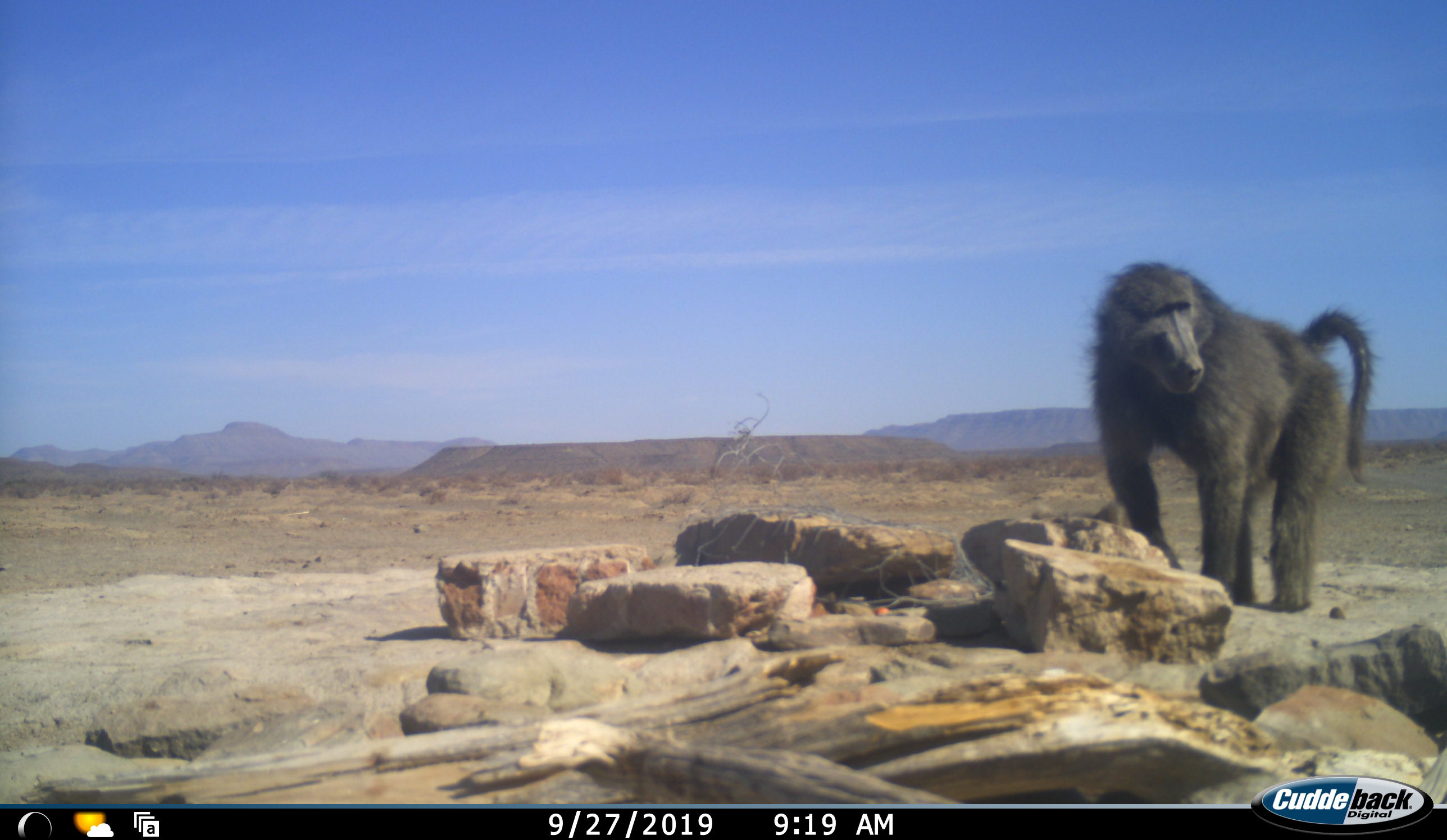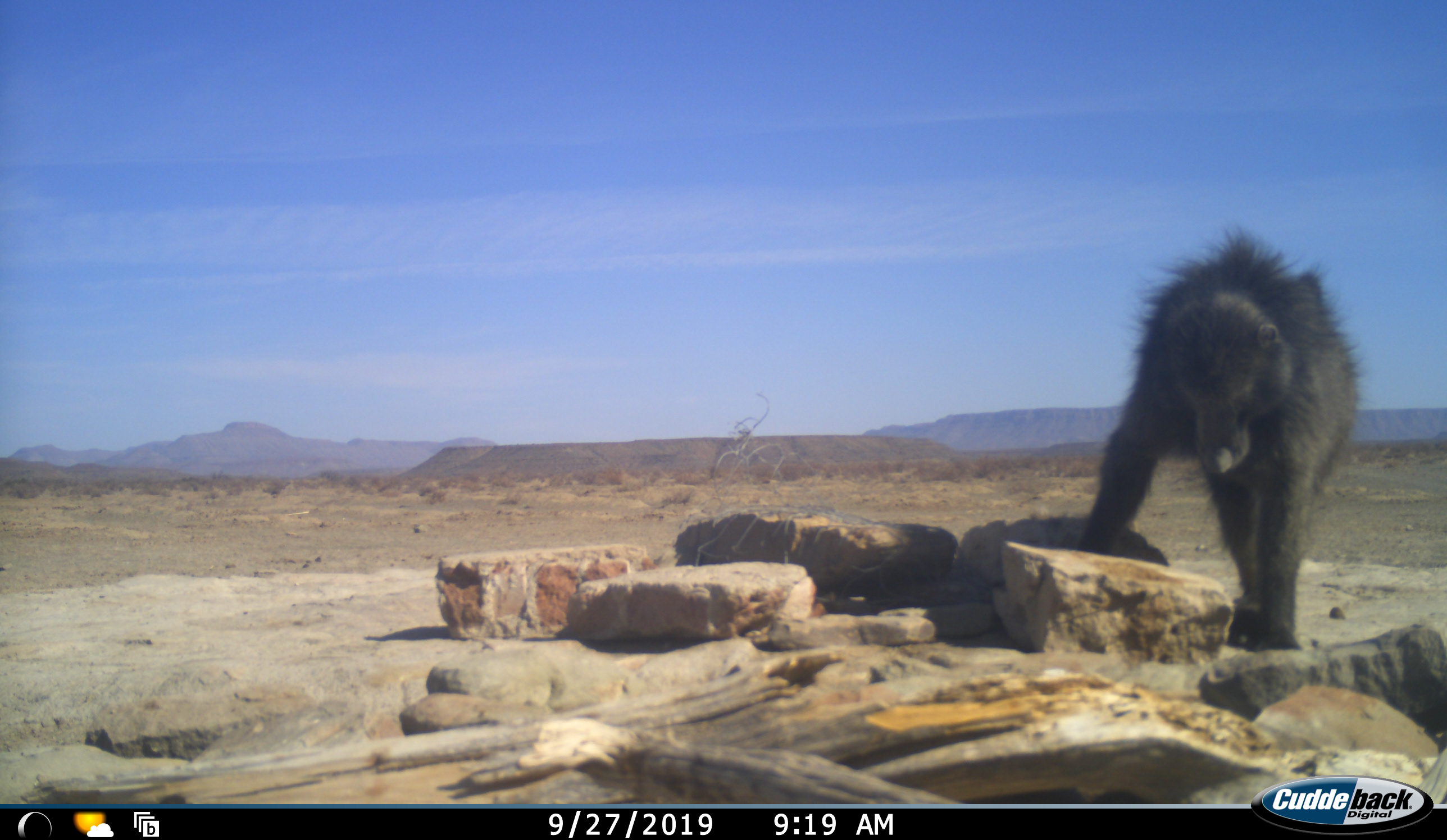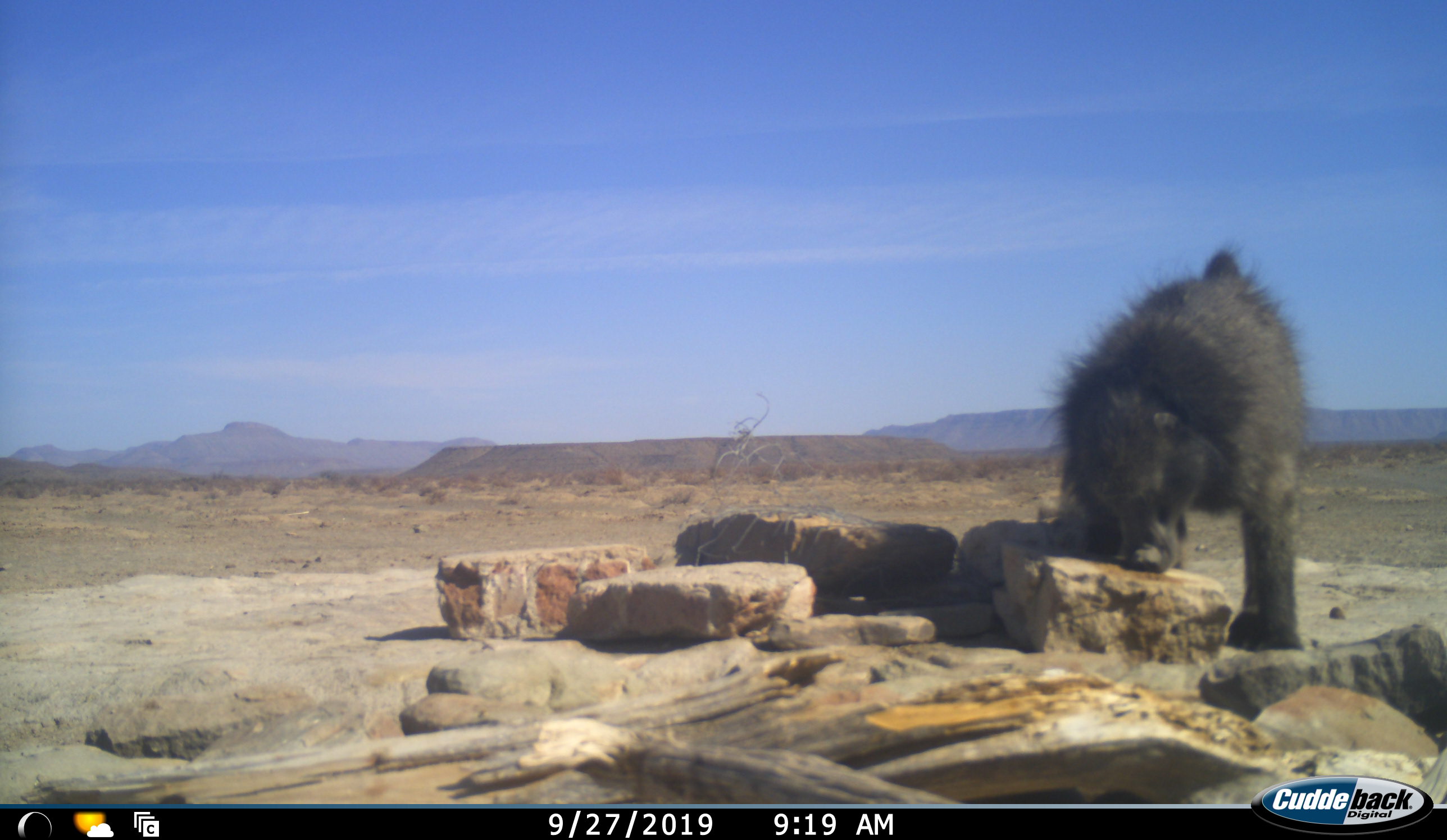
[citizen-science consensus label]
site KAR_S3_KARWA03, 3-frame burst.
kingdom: Animalia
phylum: Chordata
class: Mammalia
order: Primates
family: Cercopithecidae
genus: Papio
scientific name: Papio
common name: baboon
Baboon (Papio), count 1. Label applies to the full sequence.